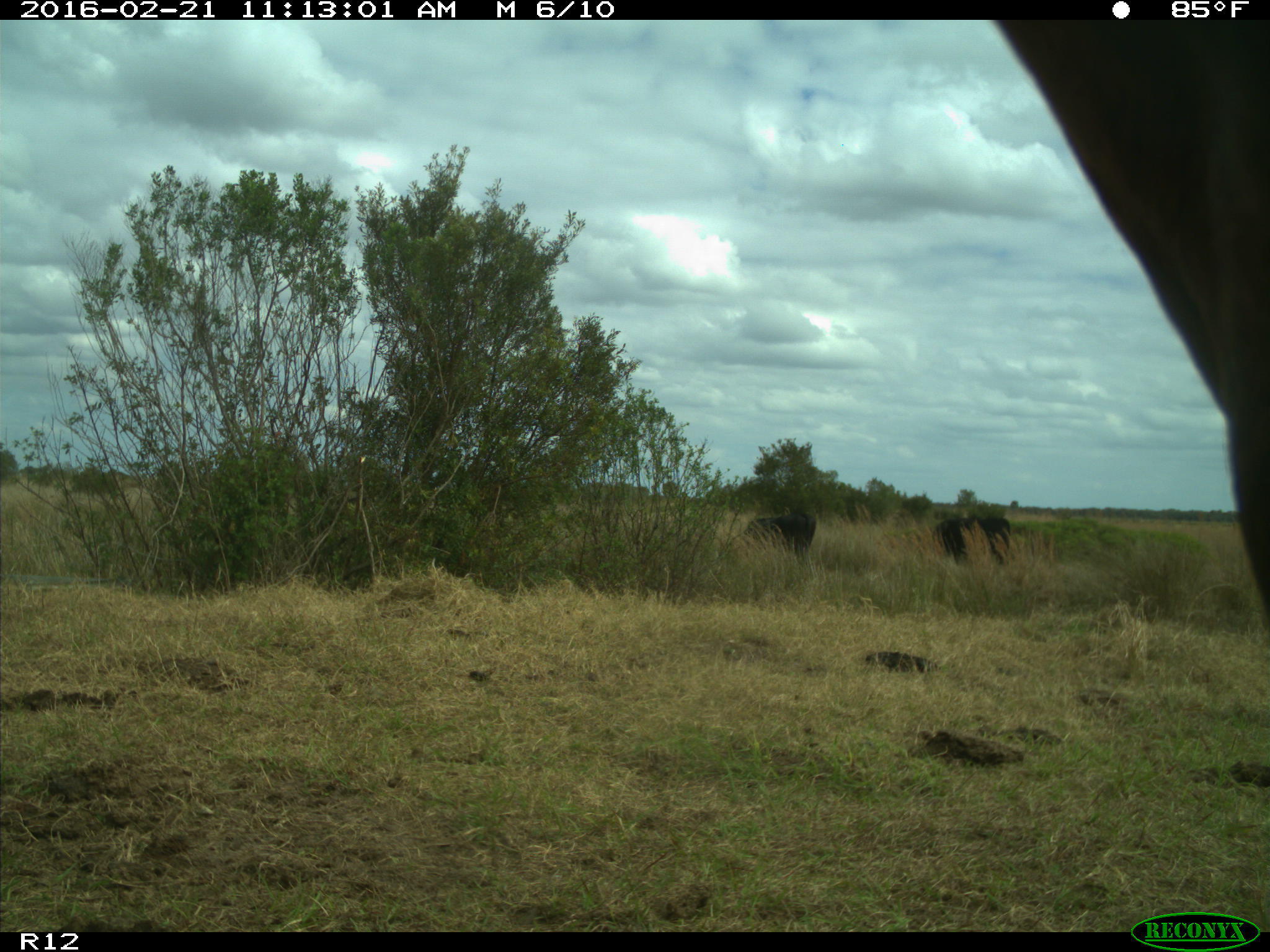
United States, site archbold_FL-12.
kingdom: Animalia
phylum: Chordata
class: Mammalia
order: Artiodactyla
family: Bovidae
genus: Bos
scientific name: Bos taurus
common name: domestic cow